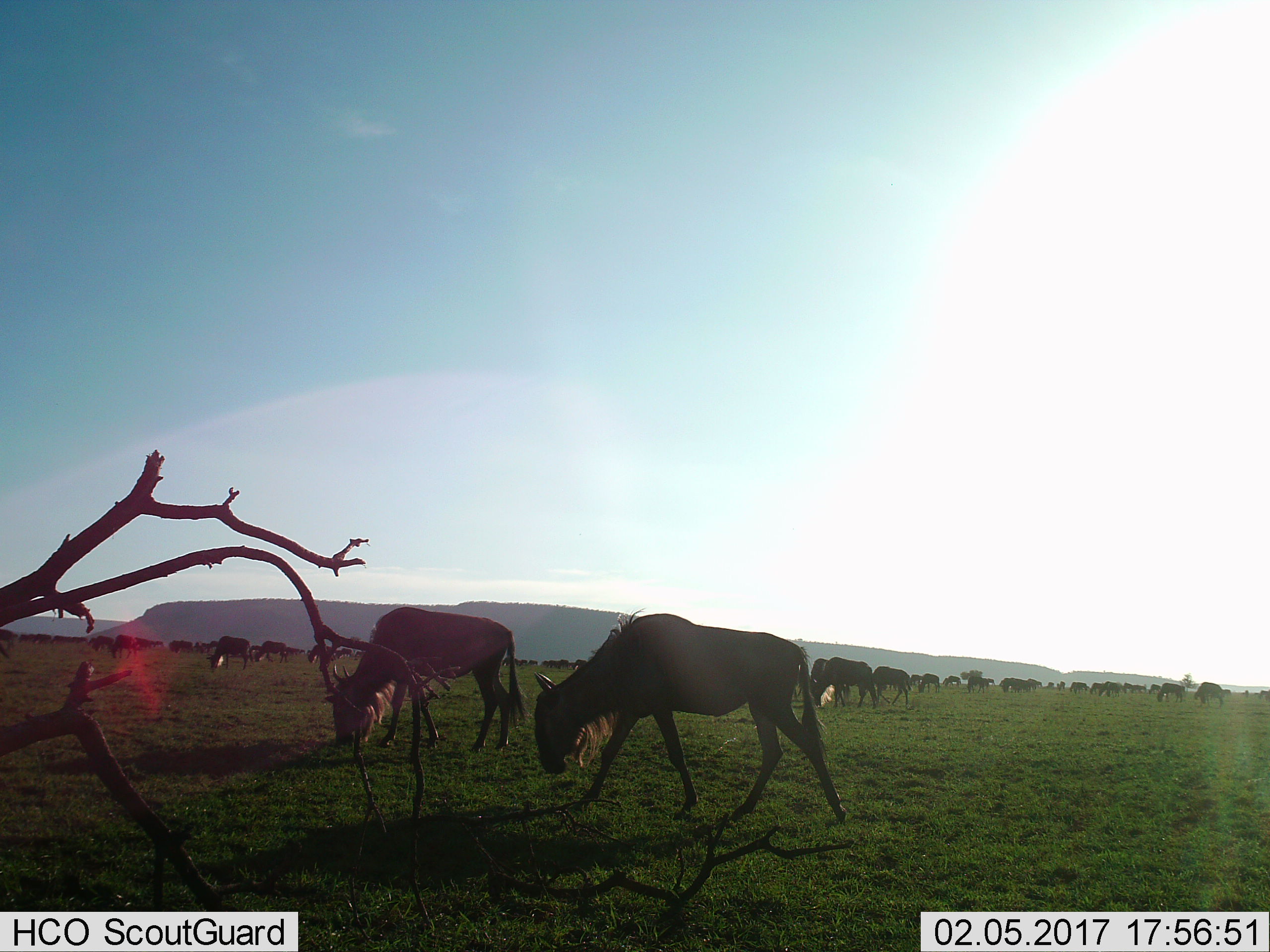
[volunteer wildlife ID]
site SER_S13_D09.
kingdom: Animalia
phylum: Chordata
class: Mammalia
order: Artiodactyla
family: Bovidae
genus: Connochaetes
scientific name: Connochaetes taurinus taurinus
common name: blue wildebeest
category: wildebeestblue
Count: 51+.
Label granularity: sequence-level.